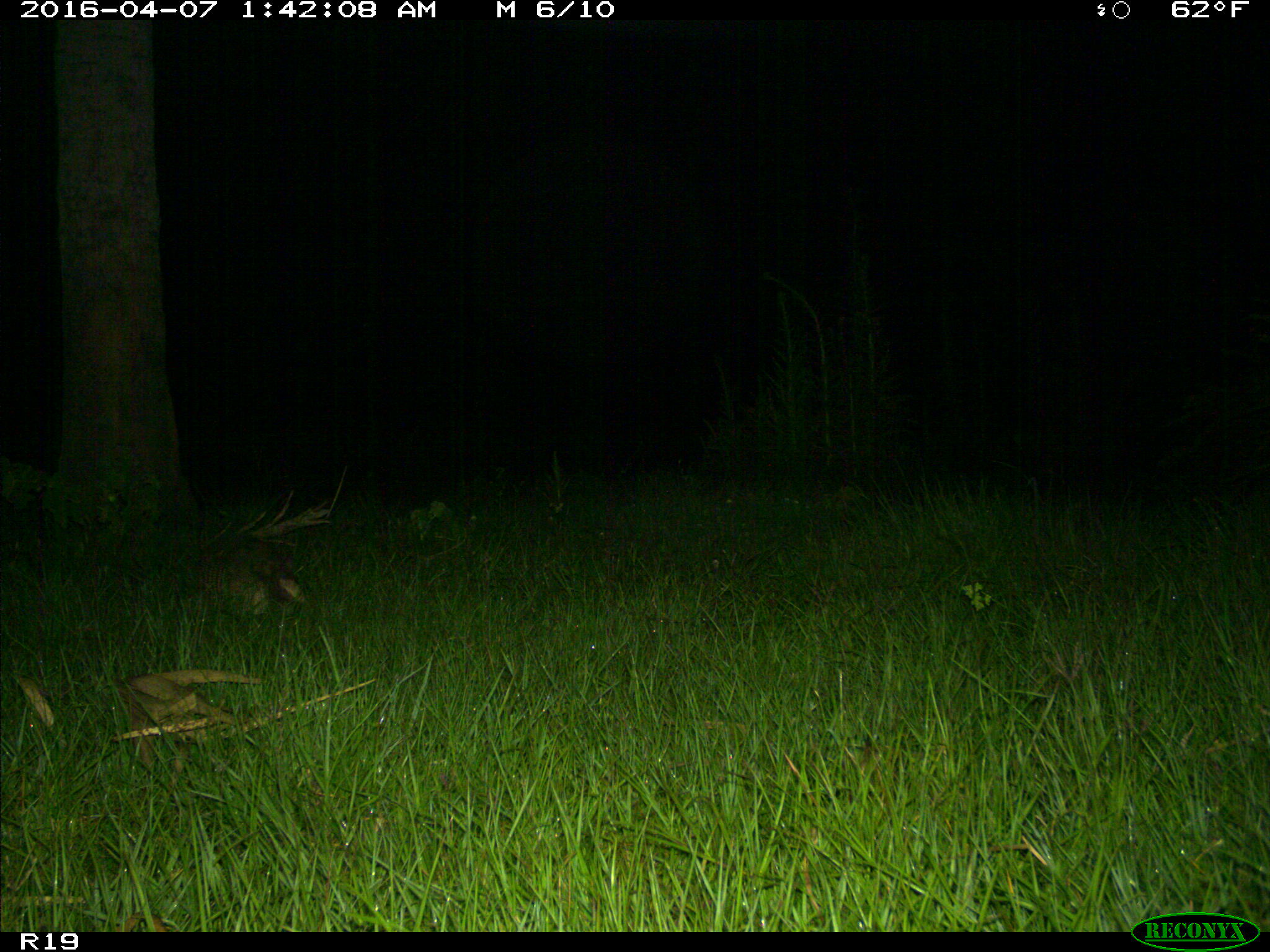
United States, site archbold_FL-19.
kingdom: Animalia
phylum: Chordata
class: Mammalia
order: Cingulata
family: Dasypodidae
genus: Dasypus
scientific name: Dasypus novemcinctus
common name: nine-banded armadillo